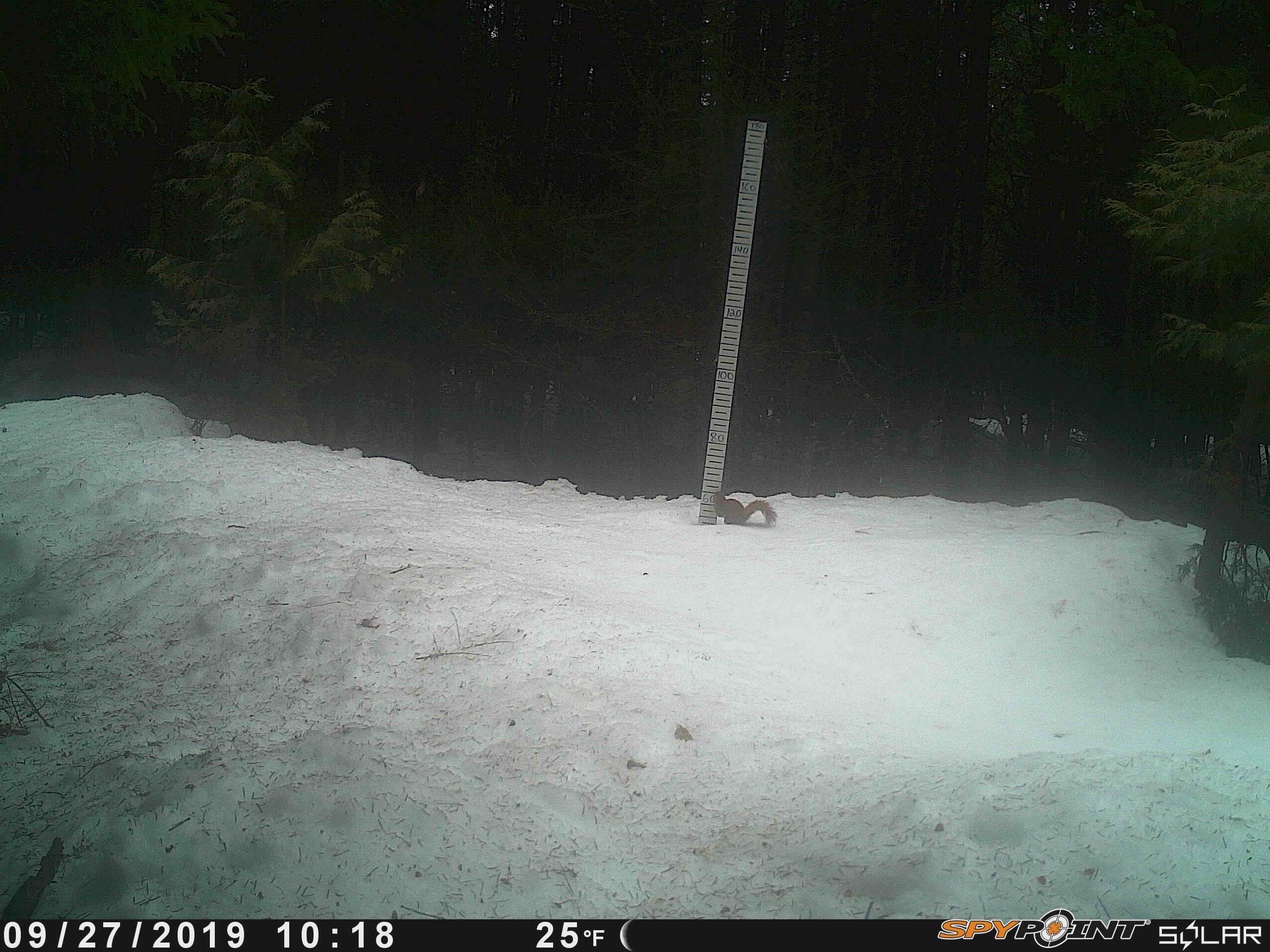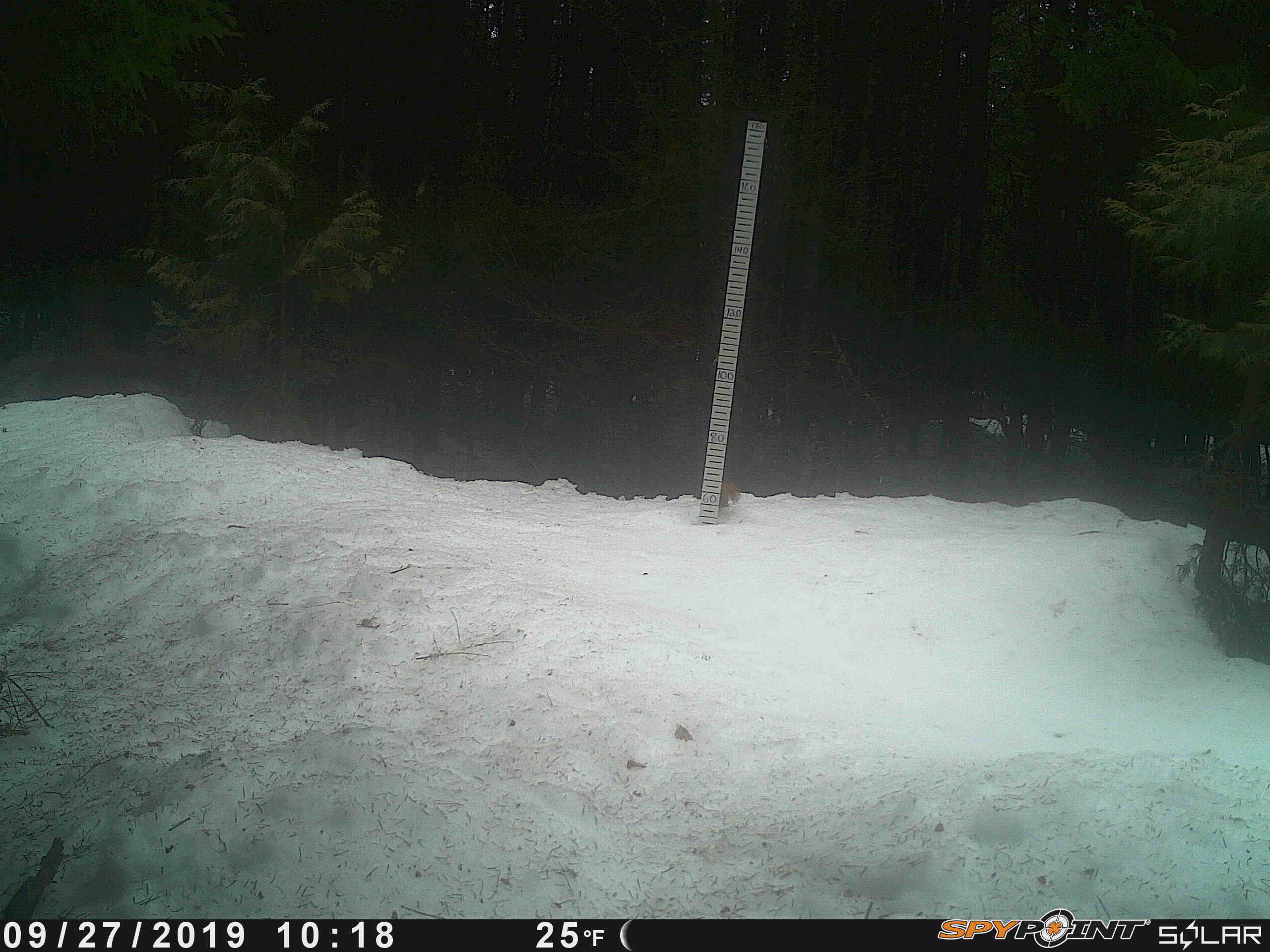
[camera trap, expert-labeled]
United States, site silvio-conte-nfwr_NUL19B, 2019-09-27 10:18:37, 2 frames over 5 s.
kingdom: Animalia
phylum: Chordata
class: Mammalia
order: Rodentia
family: Sciuridae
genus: Tamiasciurus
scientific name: Tamiasciurus hudsonicus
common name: red squirrel